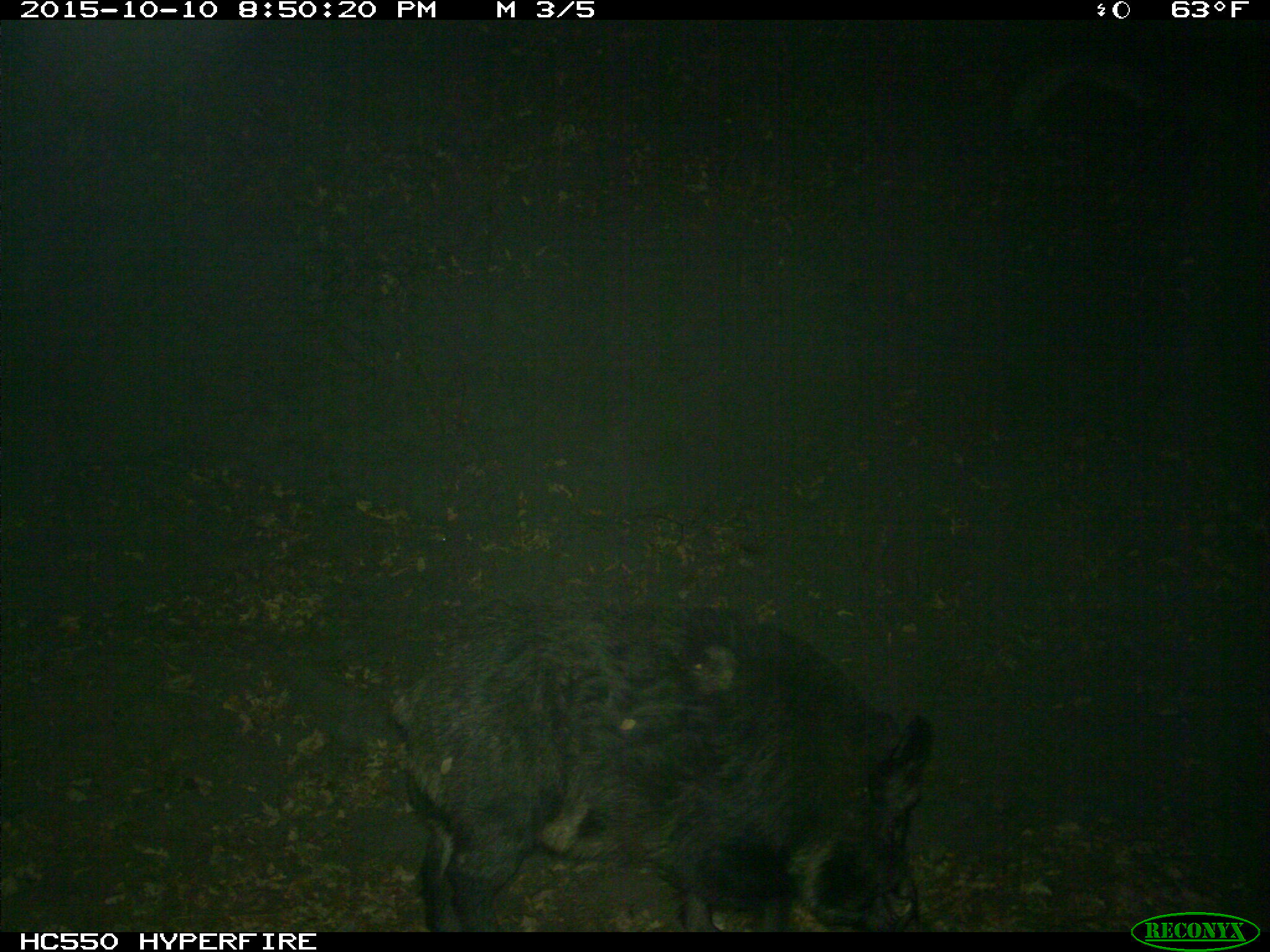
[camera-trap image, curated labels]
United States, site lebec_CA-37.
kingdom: Animalia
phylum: Chordata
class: Mammalia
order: Artiodactyla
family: Suidae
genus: Sus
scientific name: Sus scrofa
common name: wild boar